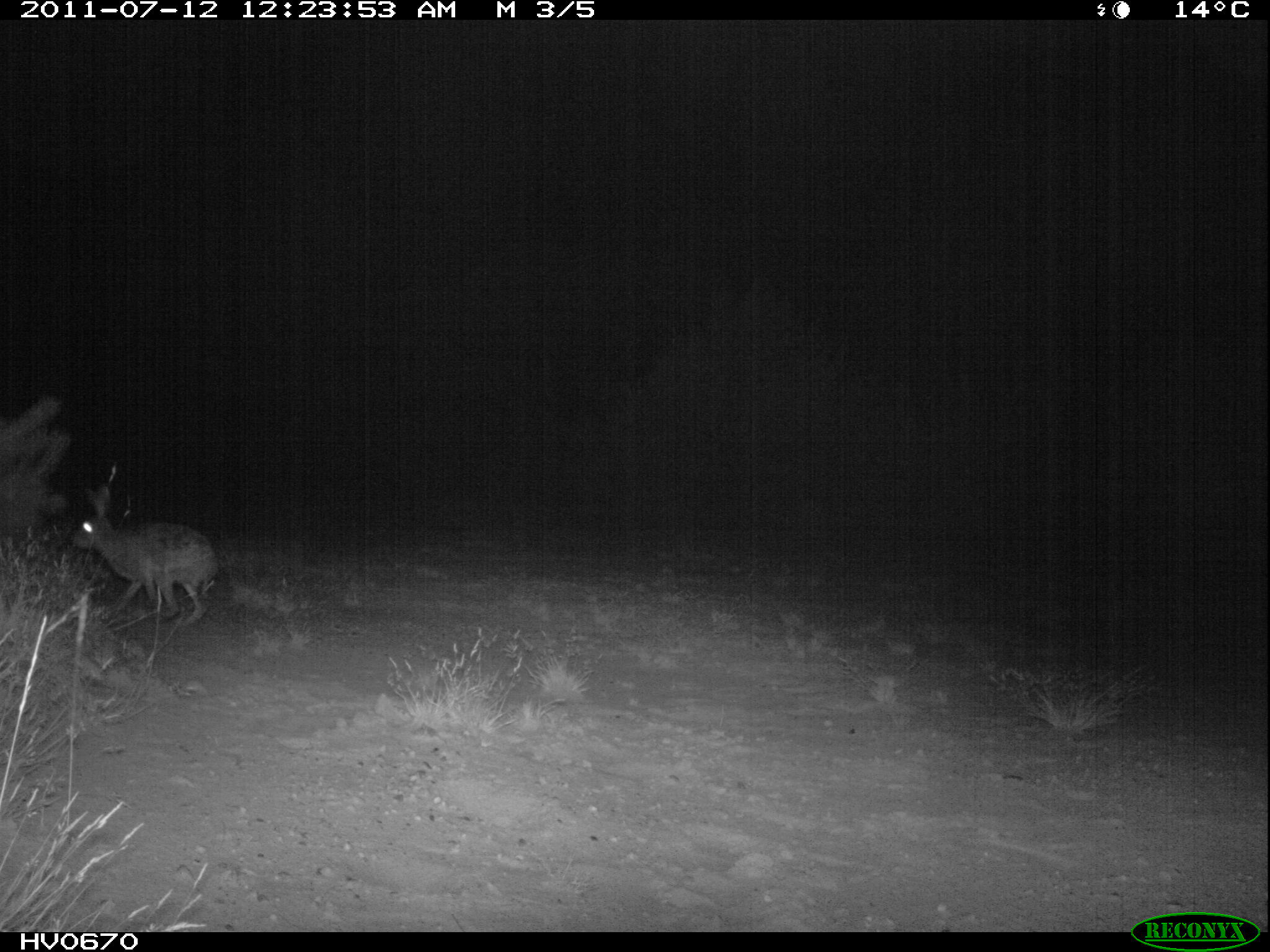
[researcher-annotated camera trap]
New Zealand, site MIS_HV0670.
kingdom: Animalia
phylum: Chordata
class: Mammalia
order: Lagomorpha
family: Leporidae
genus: Lepus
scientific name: Lepus europaeus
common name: brown hare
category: hare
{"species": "hare (brown hare) (Lepus europaeus)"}